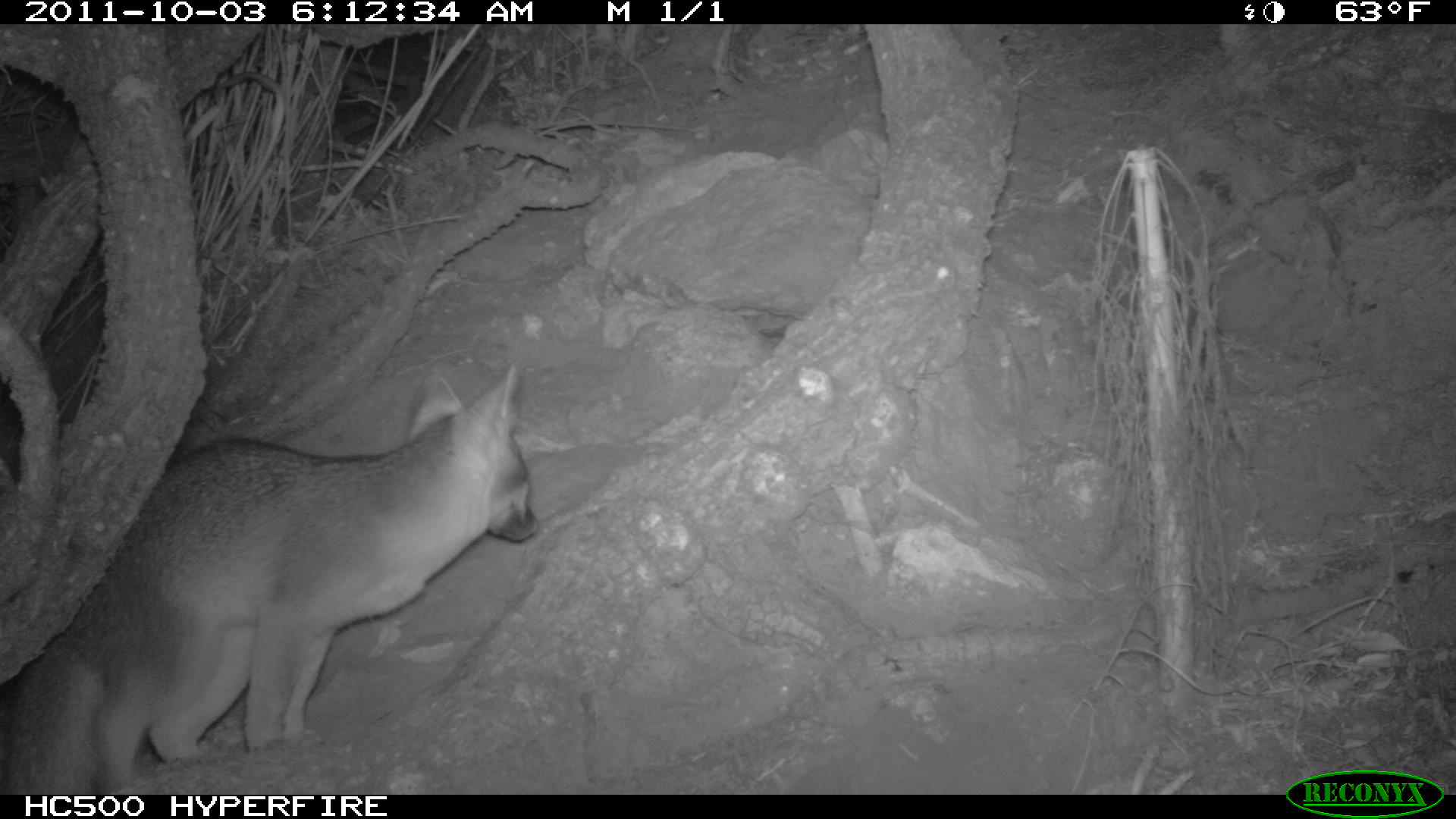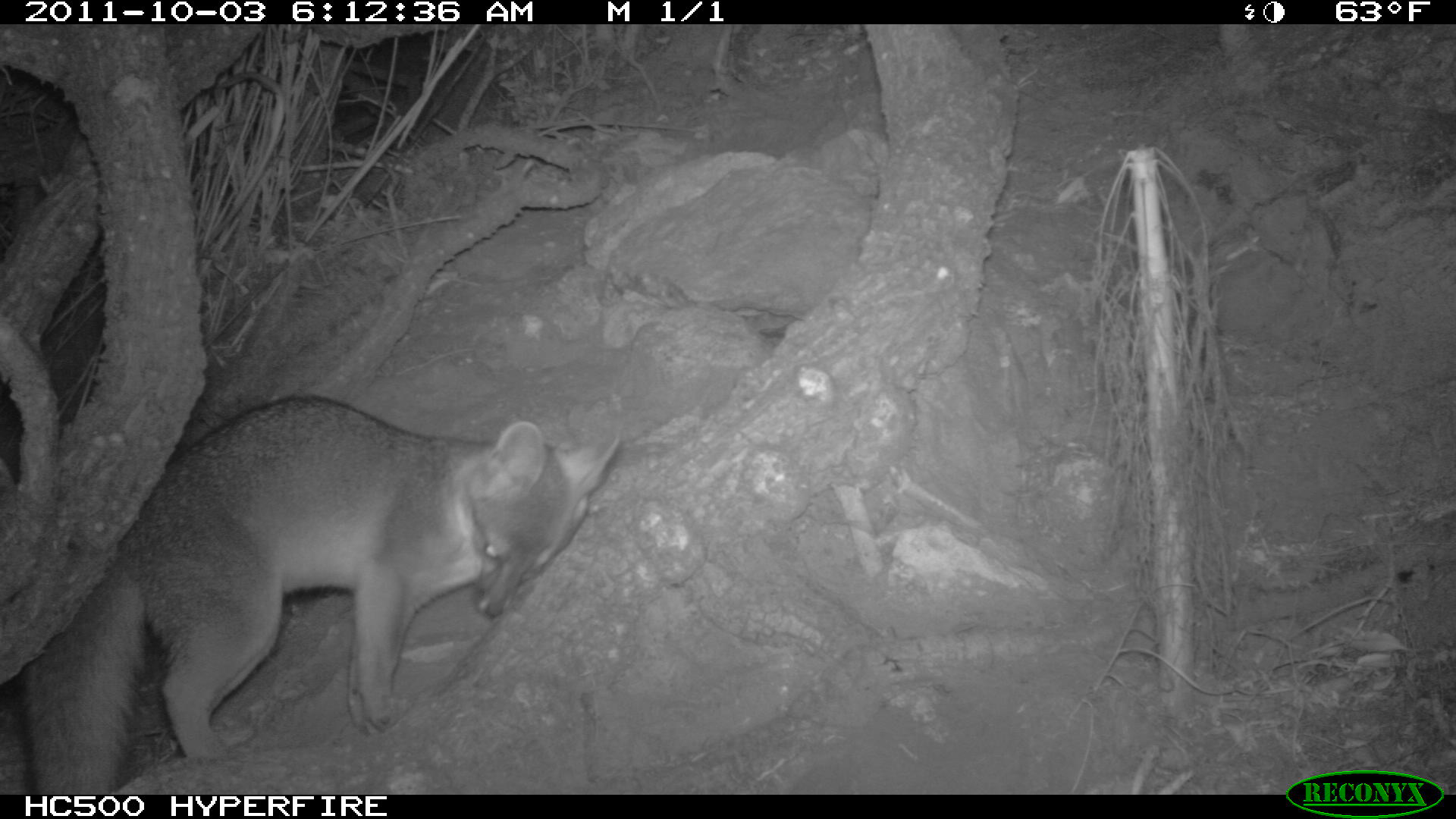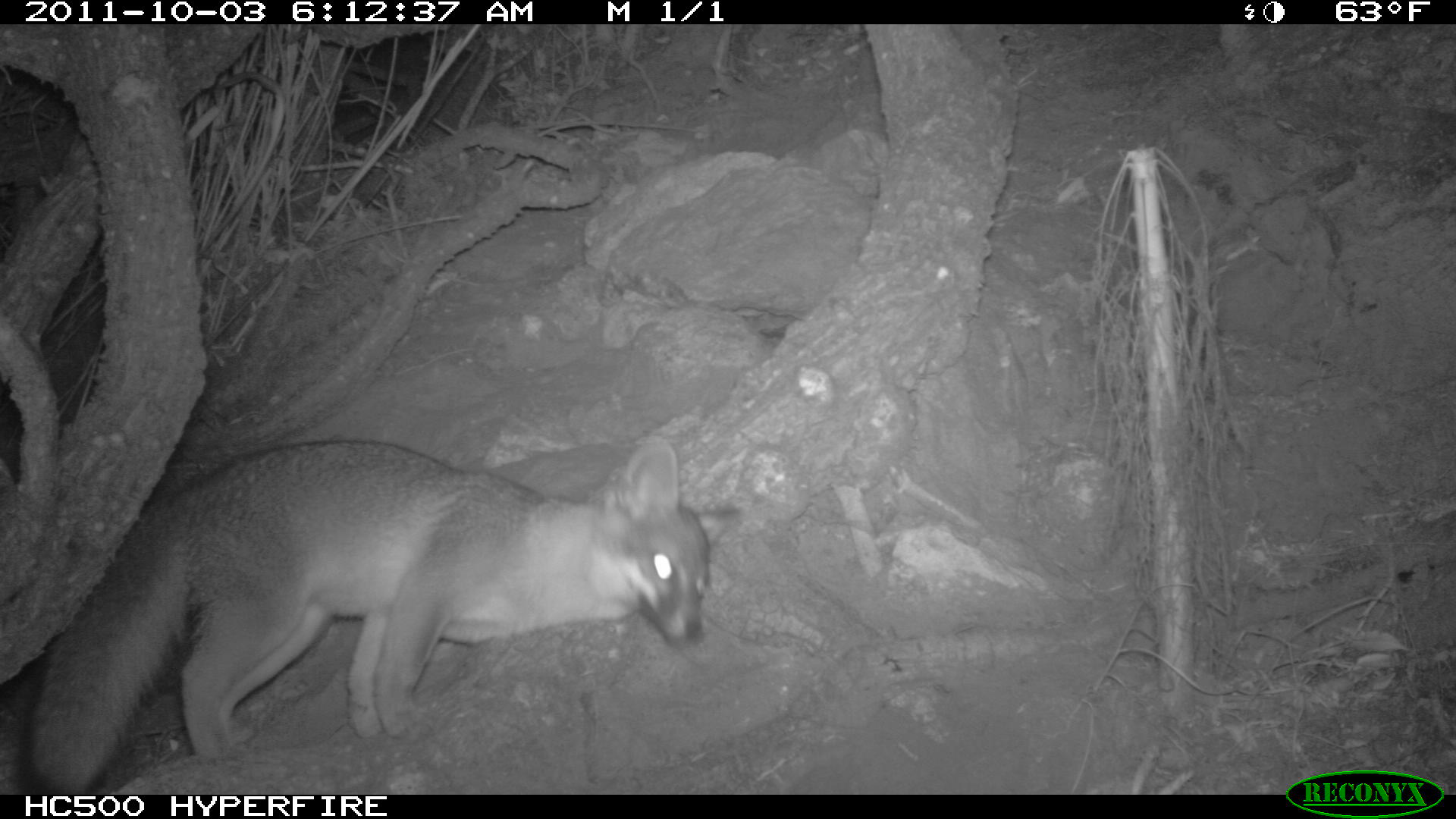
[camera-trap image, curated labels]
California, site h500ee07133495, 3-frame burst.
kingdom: Animalia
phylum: Chordata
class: Mammalia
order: Carnivora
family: Canidae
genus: Urocyon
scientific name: Urocyon littoralis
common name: island fox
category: fox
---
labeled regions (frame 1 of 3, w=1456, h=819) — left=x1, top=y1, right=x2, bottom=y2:
fox: left=4, top=362, right=539, bottom=795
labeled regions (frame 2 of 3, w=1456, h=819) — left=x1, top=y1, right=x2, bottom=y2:
fox: left=2, top=395, right=622, bottom=799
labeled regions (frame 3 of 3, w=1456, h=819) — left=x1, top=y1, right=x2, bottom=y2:
fox: left=20, top=426, right=744, bottom=795